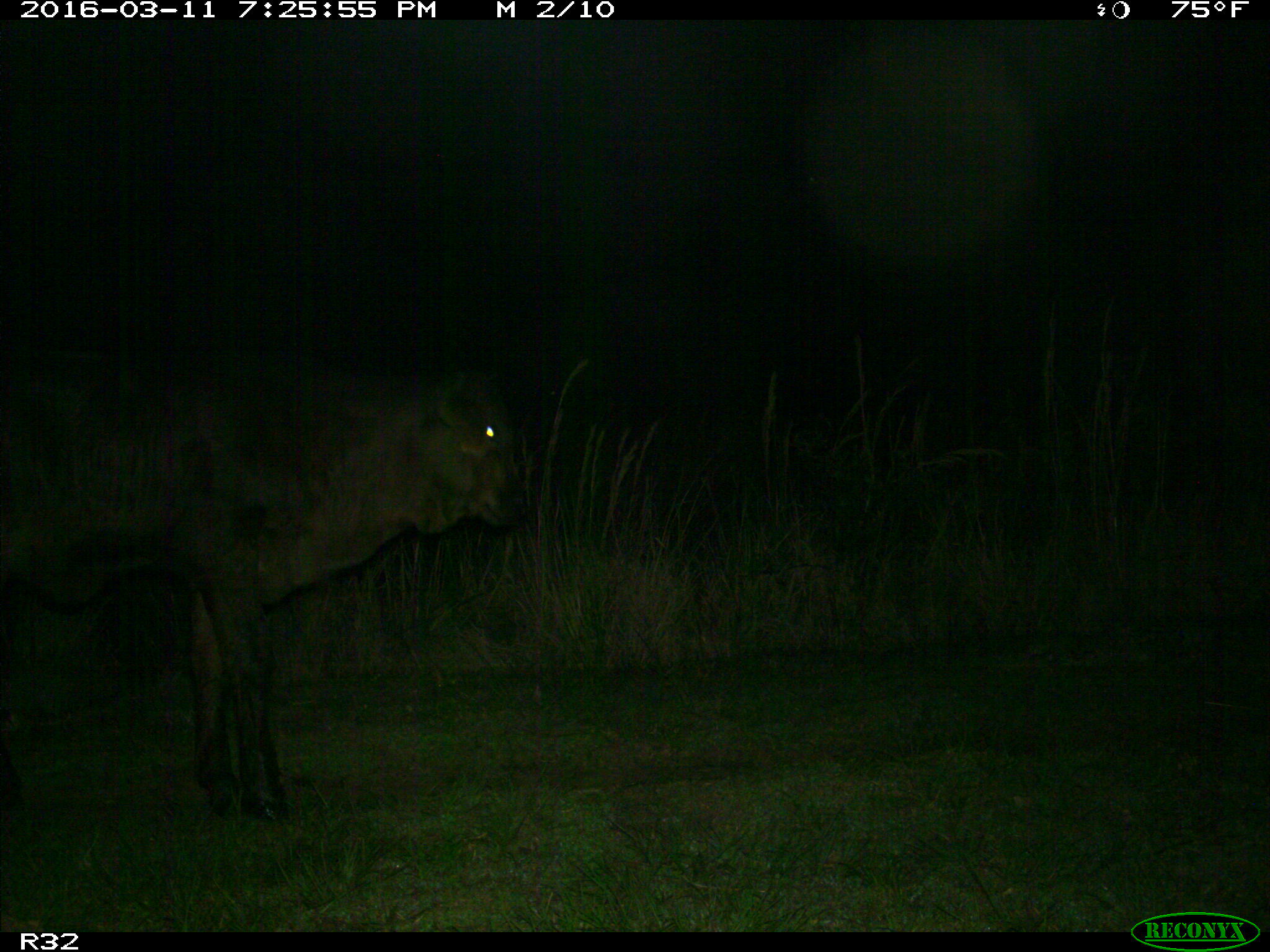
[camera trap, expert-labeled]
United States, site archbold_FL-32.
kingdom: Animalia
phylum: Chordata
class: Mammalia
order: Artiodactyla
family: Bovidae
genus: Bos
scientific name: Bos taurus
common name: domestic cow